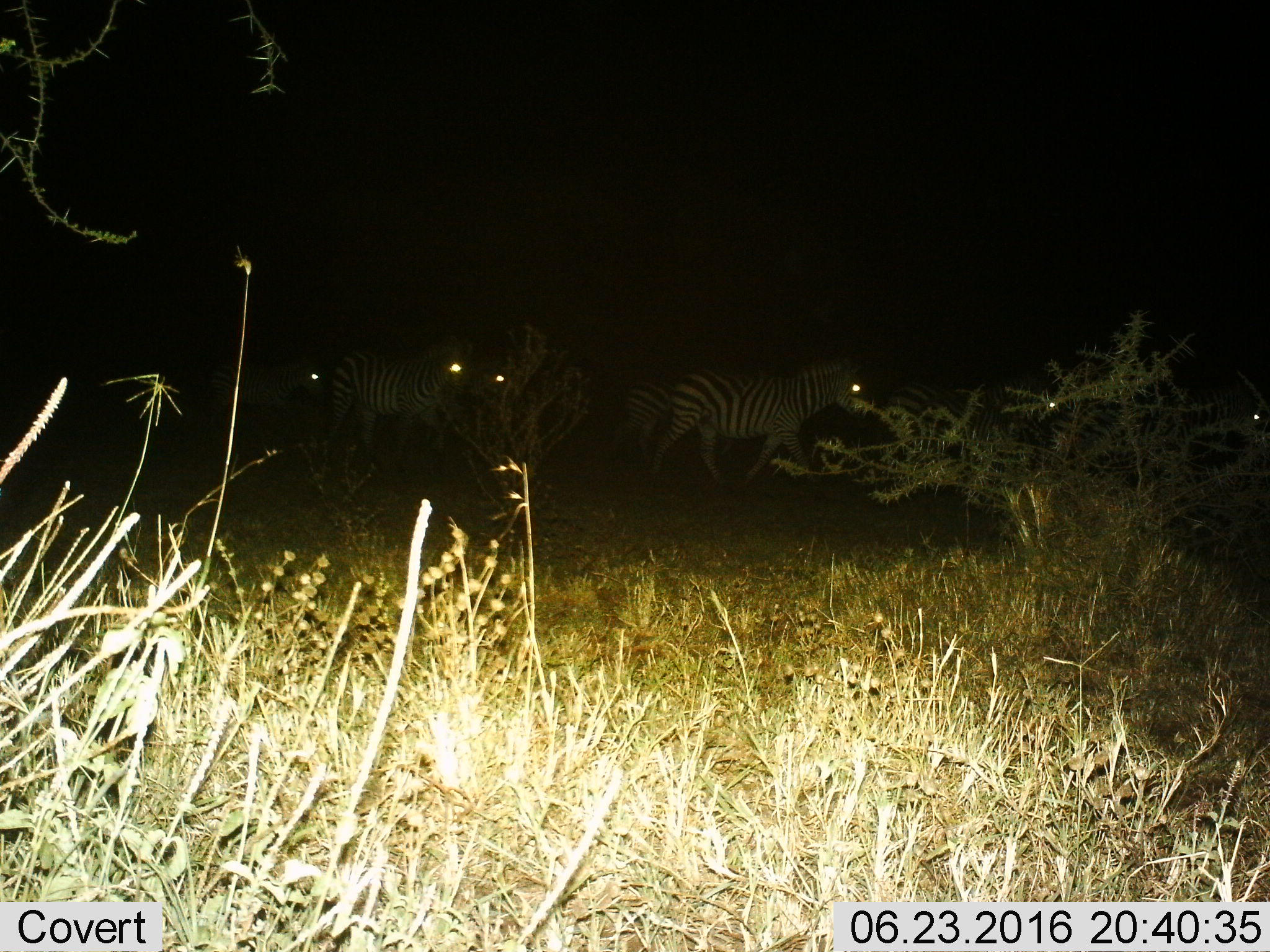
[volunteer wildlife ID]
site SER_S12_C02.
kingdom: Animalia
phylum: Chordata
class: Mammalia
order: Perissodactyla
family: Equidae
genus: Equus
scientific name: Equus quagga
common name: plains zebra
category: zebraplains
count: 6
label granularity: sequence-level